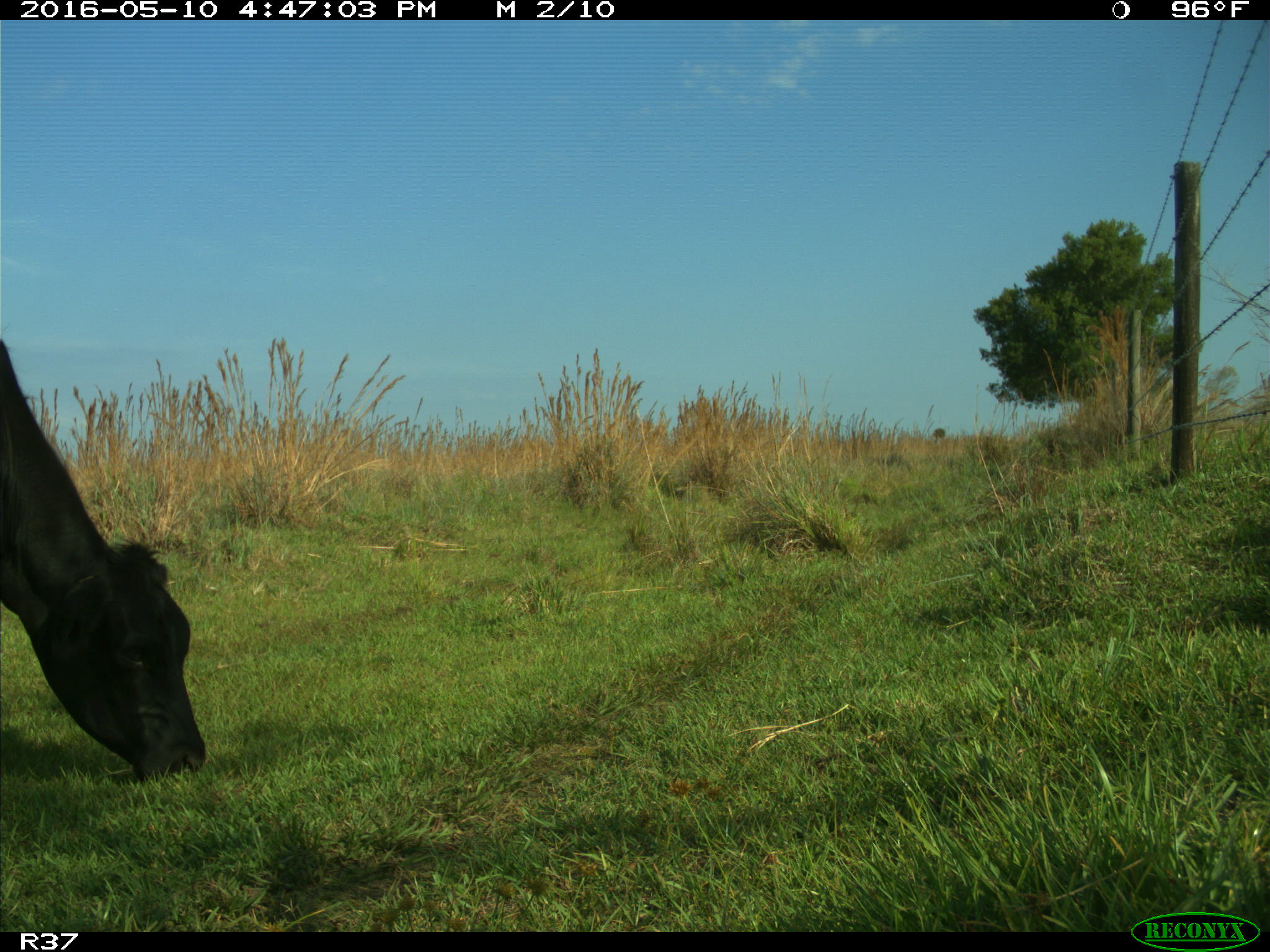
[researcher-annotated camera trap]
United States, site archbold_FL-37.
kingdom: Animalia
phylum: Chordata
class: Mammalia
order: Artiodactyla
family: Bovidae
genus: Bos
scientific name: Bos taurus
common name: domestic cow